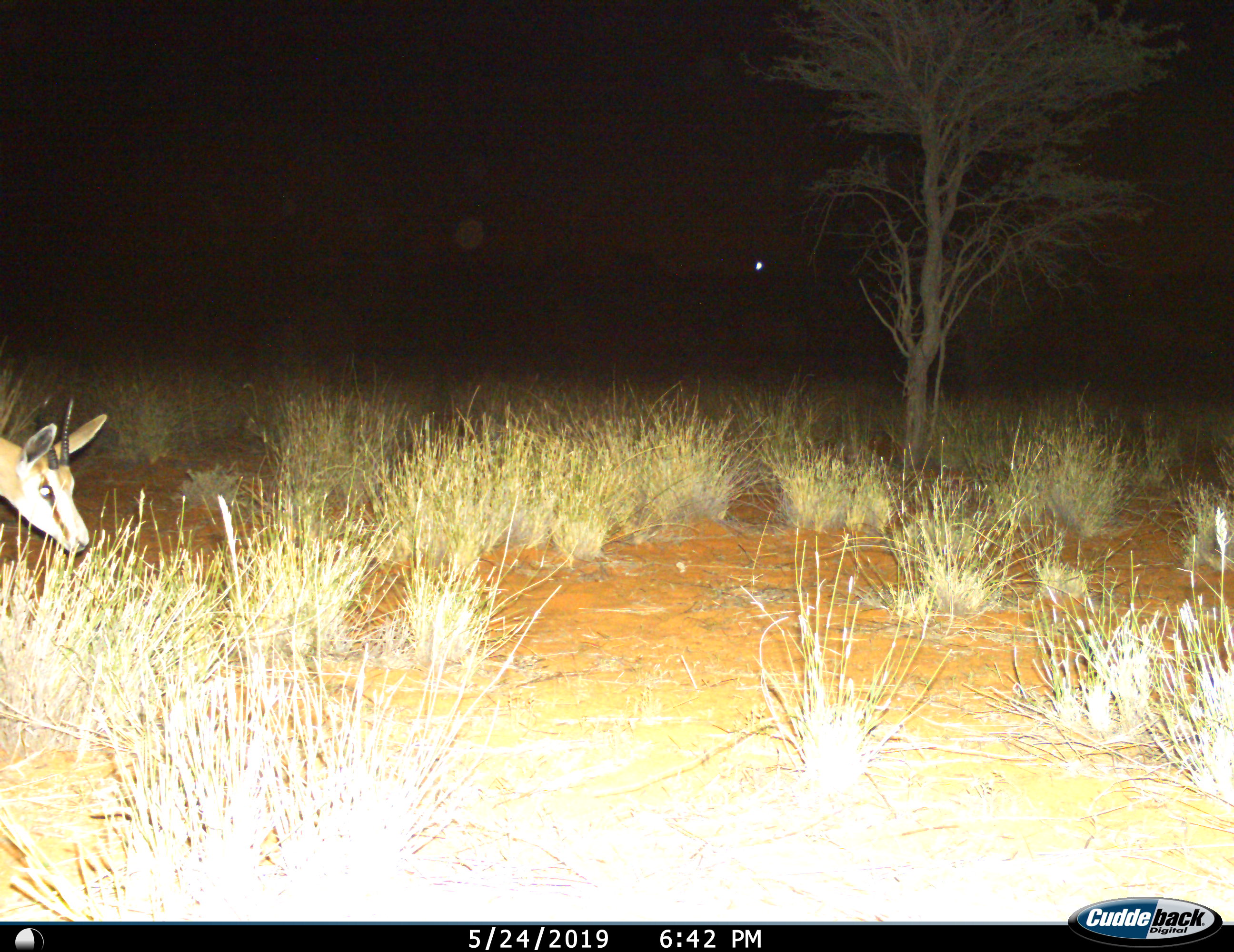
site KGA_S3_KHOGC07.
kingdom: Animalia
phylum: Chordata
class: Mammalia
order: Artiodactyla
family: Bovidae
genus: Antidorcas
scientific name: Antidorcas marsupialis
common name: springbok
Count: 1.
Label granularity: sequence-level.